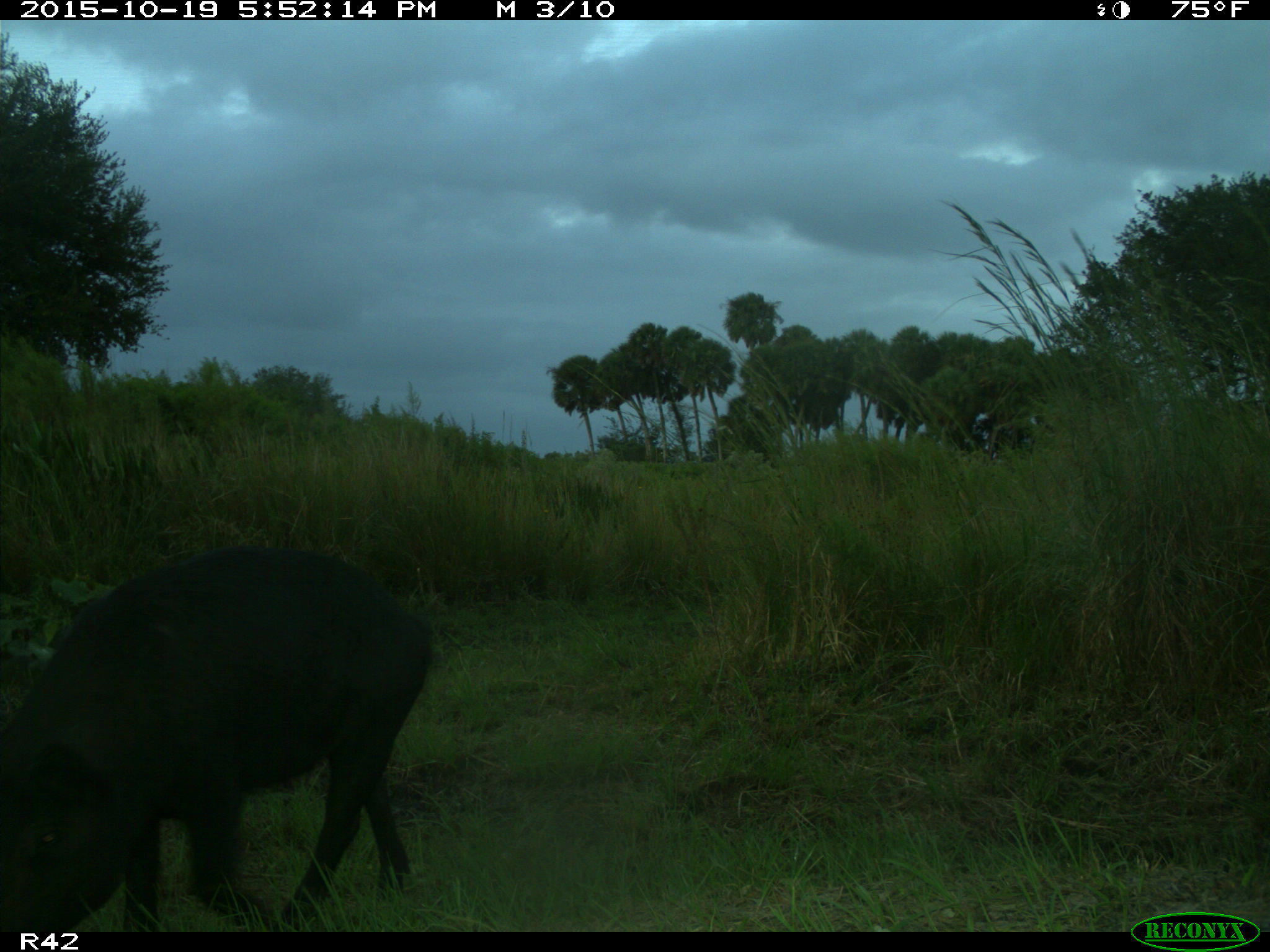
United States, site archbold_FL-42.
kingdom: Animalia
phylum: Chordata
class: Mammalia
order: Artiodactyla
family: Suidae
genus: Sus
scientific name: Sus scrofa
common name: wild boar